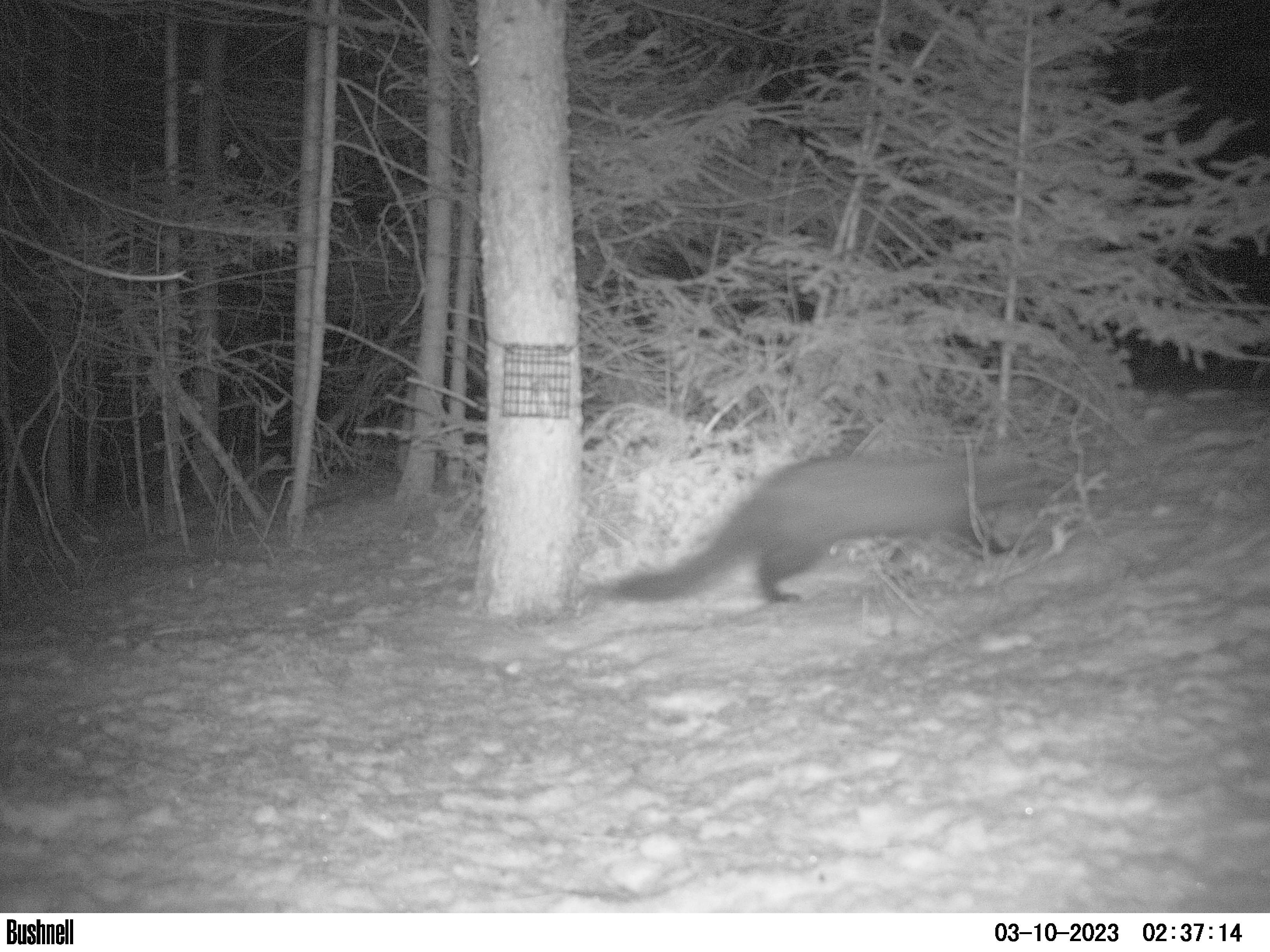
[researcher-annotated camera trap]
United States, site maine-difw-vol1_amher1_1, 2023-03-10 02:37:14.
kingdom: Animalia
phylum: Chordata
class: Mammalia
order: Carnivora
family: Mustelidae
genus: Pekania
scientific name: Pekania pennanti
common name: fisher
Fisher (Pekania pennanti).